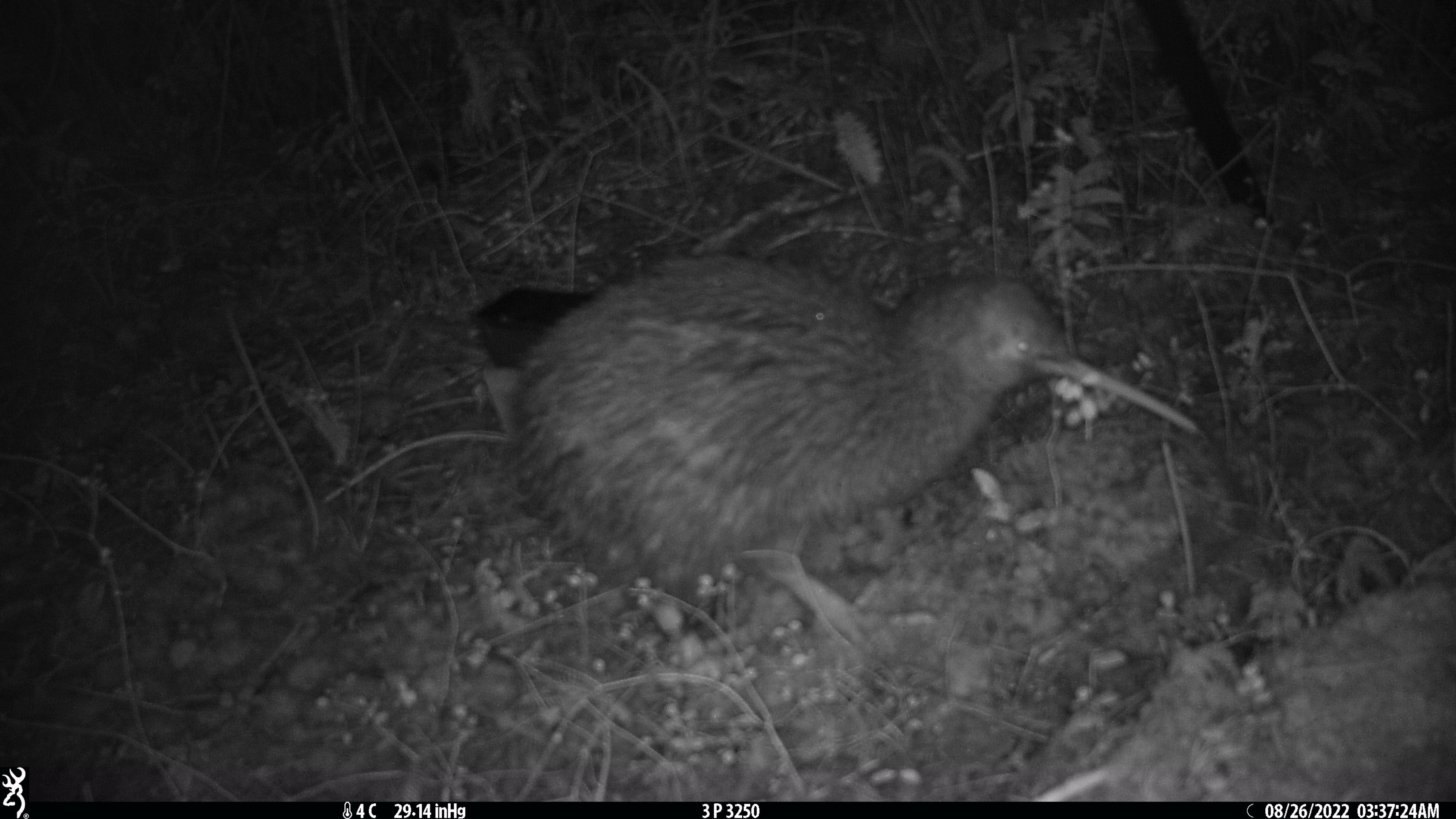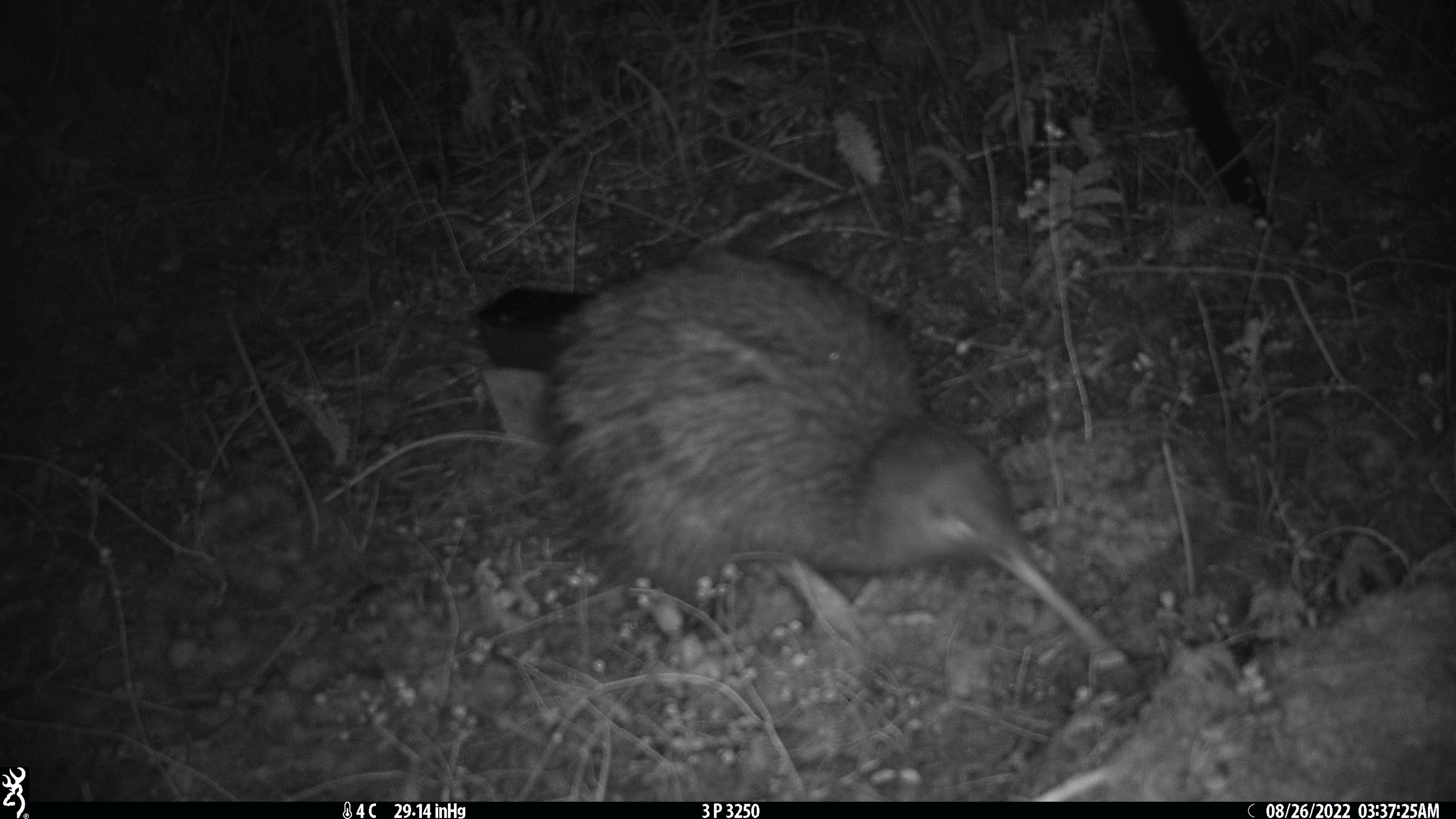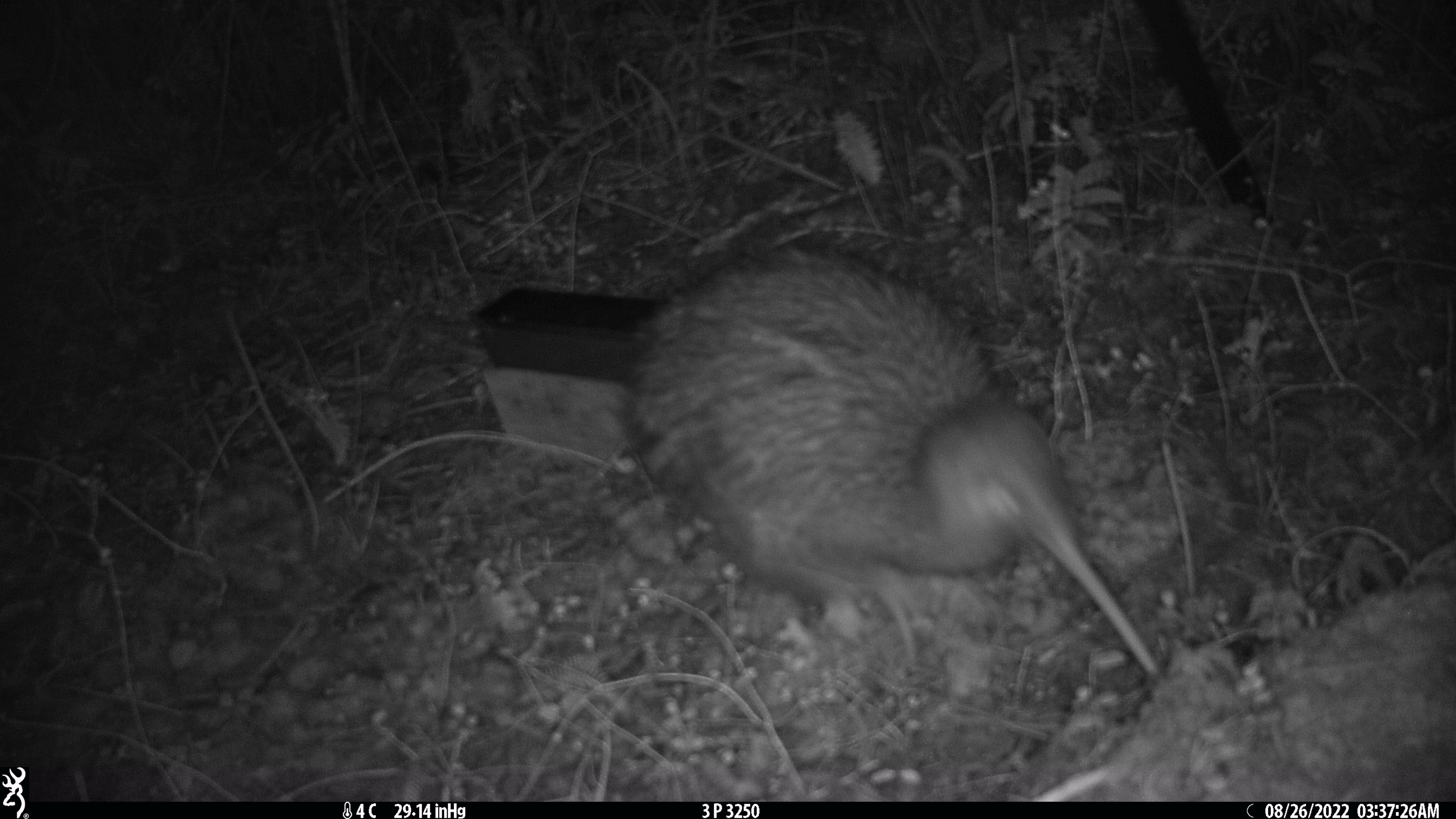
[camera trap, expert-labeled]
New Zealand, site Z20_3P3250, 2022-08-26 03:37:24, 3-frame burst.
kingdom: Animalia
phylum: Chordata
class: Aves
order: Apterygiformes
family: Apterygidae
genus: Apteryx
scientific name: Apteryx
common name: kiwi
Kiwi (Apteryx).